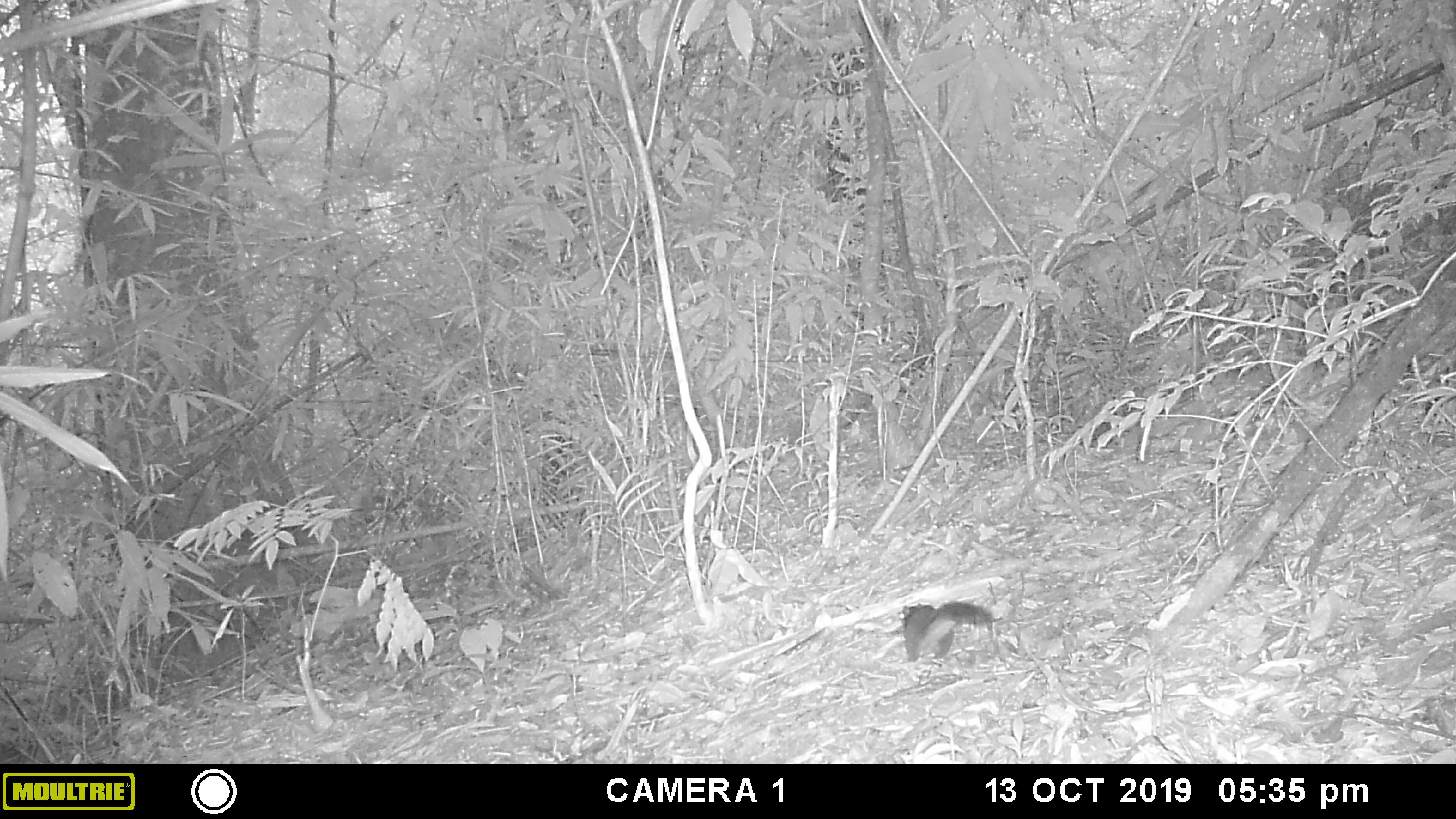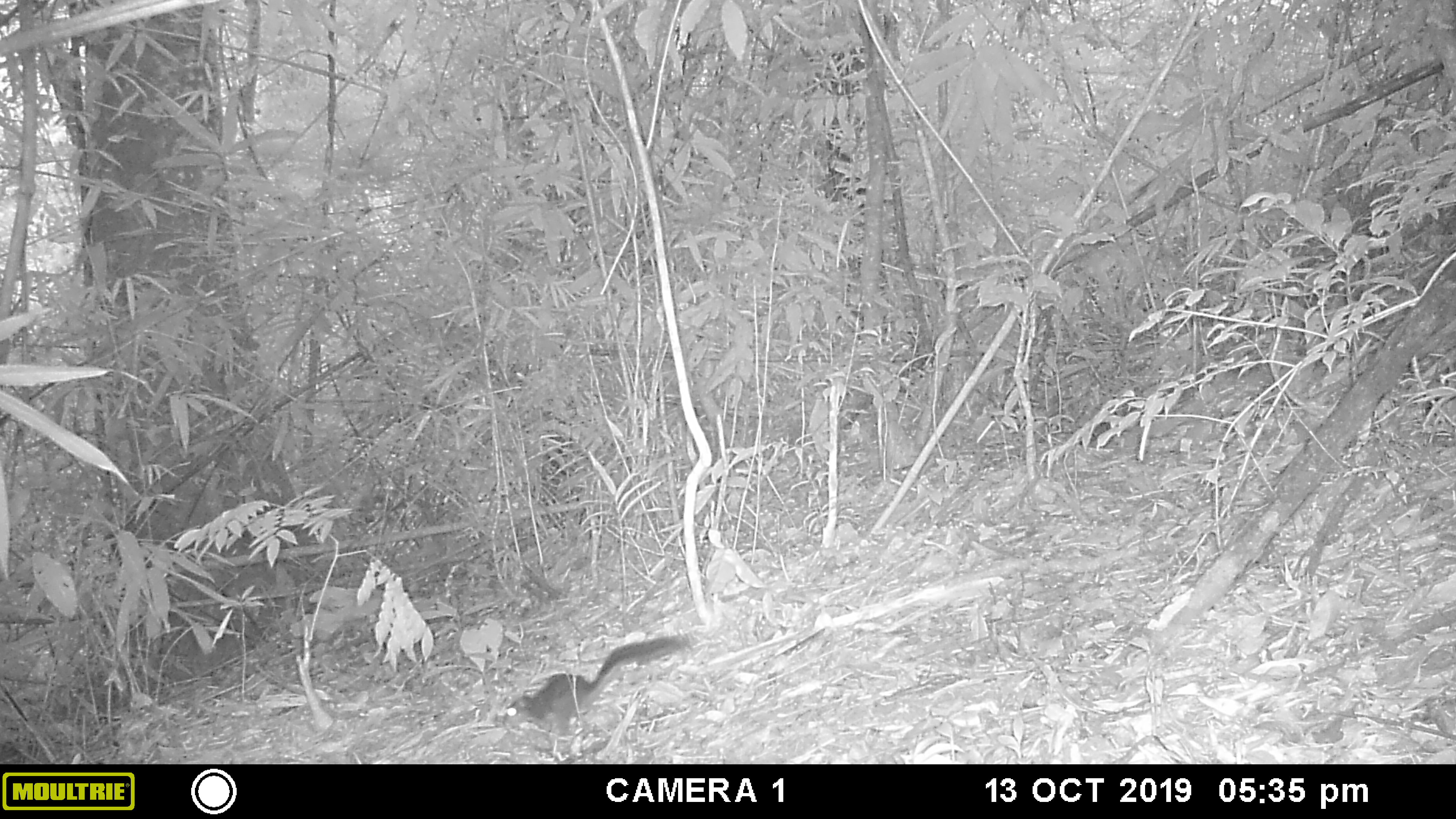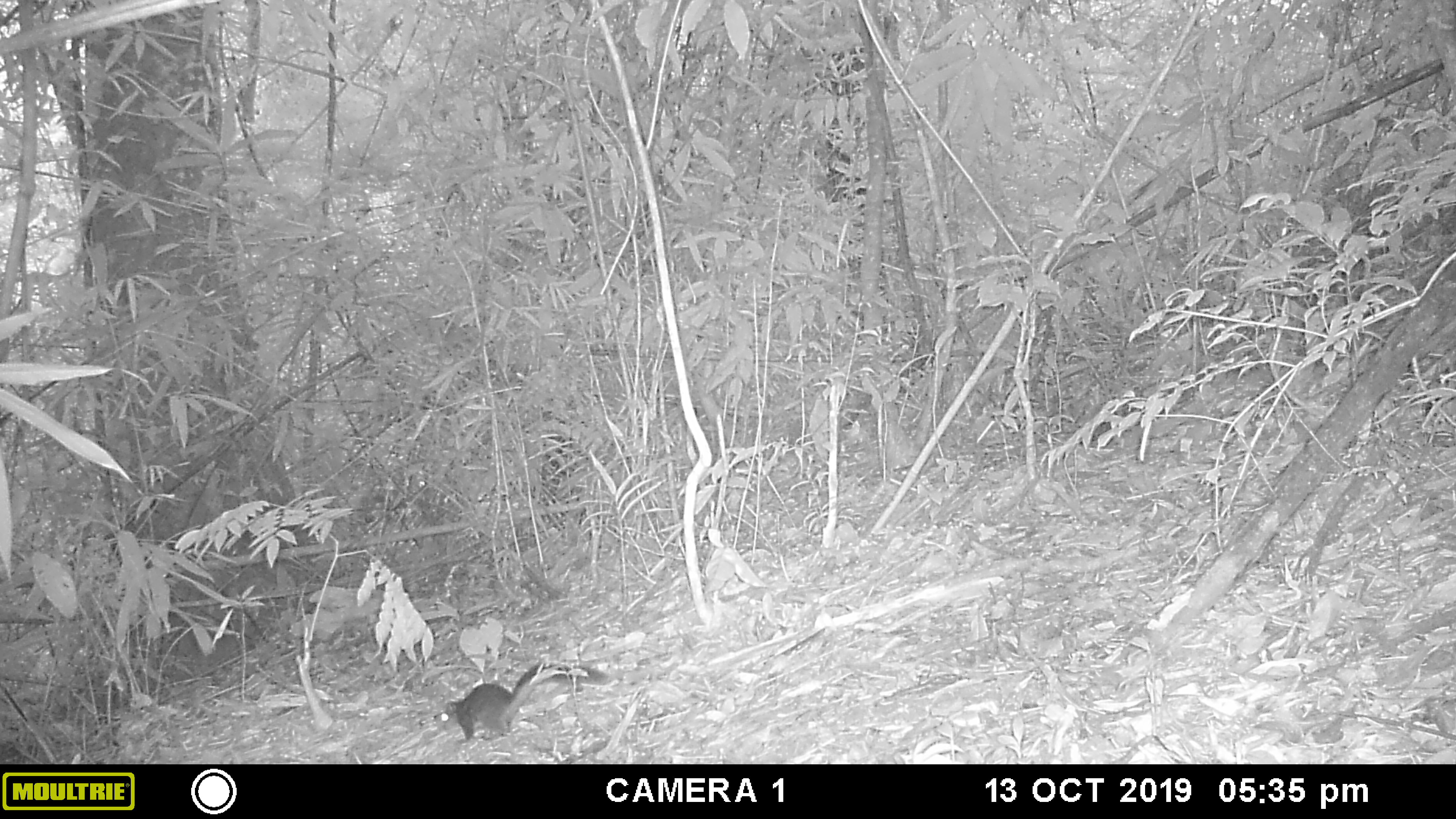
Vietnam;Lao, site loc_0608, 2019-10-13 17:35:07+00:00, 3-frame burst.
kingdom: Animalia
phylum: Chordata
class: Mammalia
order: Rodentia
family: Sciuridae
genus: Dremomys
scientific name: Dremomys rufigenis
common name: red-cheeked squirrel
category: red cheeked squirrel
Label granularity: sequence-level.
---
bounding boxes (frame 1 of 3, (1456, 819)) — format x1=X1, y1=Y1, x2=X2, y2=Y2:
red cheeked squirrel: x1=898, y1=601, x2=993, y2=662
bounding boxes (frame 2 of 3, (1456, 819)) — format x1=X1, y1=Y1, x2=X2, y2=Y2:
red cheeked squirrel: x1=502, y1=635, x2=688, y2=736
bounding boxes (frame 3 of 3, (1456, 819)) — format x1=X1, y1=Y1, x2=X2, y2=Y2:
red cheeked squirrel: x1=431, y1=661, x2=613, y2=739